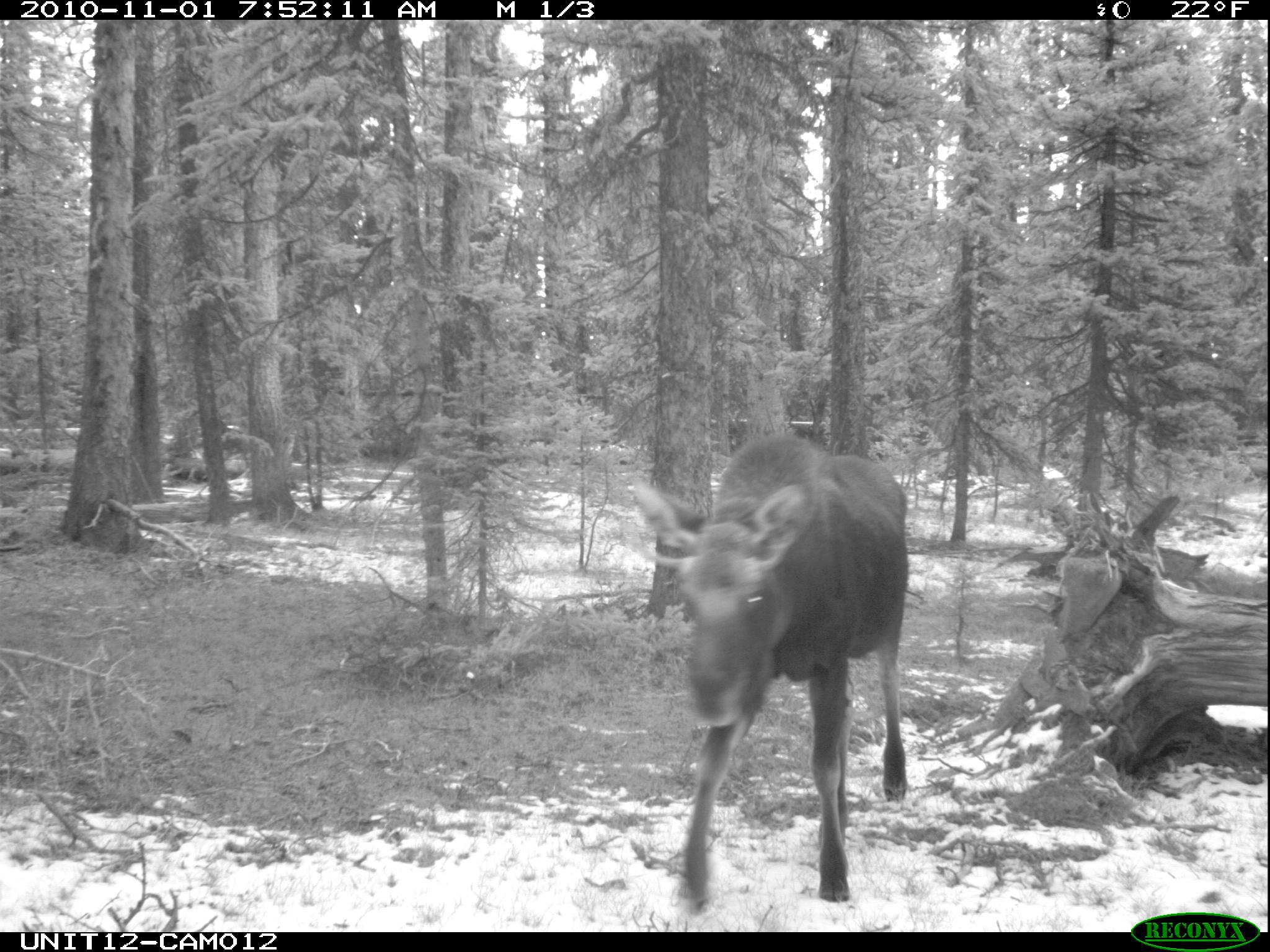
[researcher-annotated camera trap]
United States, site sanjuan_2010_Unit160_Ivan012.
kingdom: Animalia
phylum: Chordata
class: Mammalia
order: Artiodactyla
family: Cervidae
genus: Alces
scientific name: Alces alces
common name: moose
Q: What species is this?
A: Alces alces (moose).